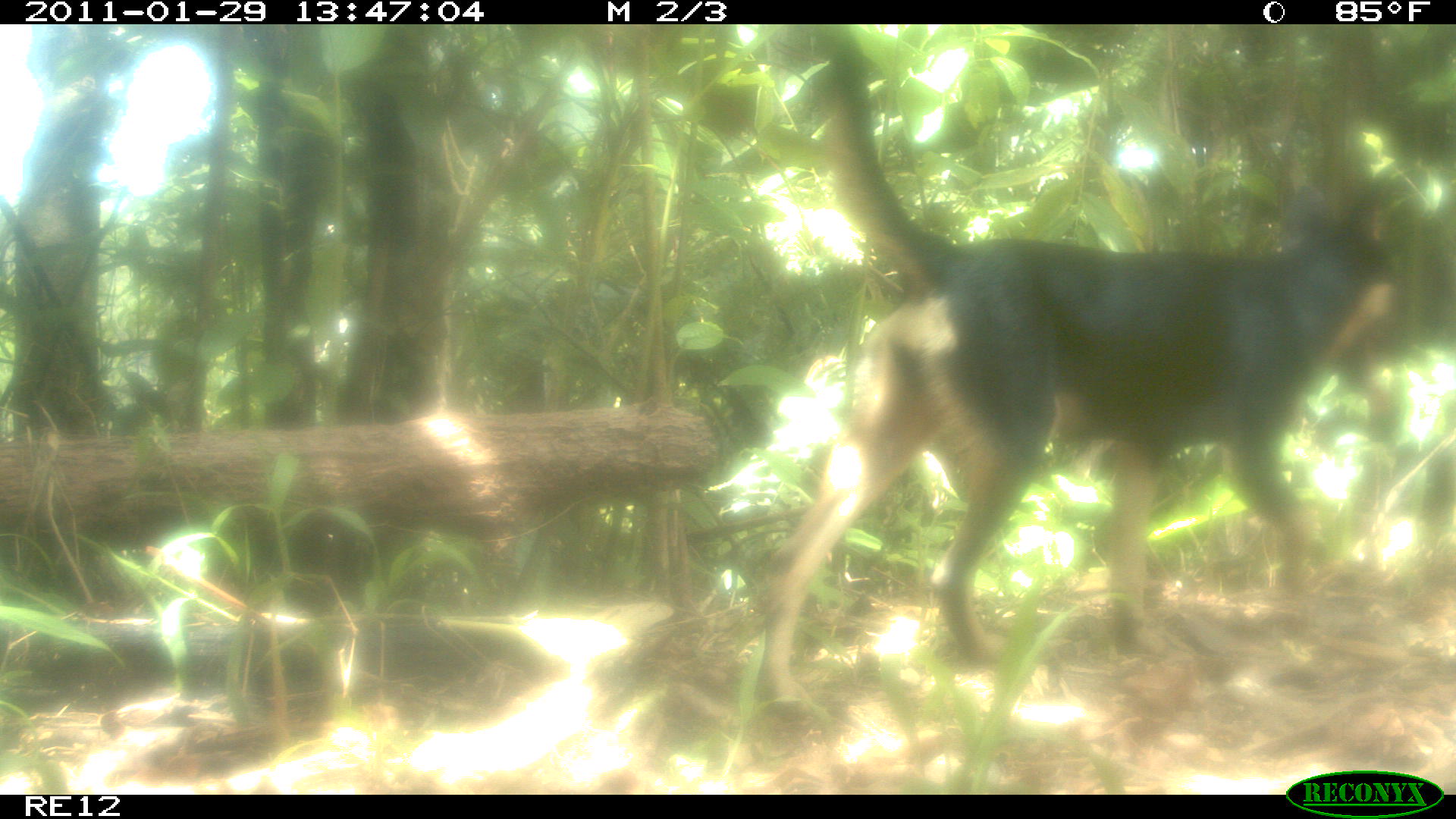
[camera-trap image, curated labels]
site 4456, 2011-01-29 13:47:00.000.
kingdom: Animalia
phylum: Chordata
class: Mammalia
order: Carnivora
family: Canidae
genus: Canis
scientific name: Canis familiaris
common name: domestic dog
Canis familiaris (domestic dog), count 1.